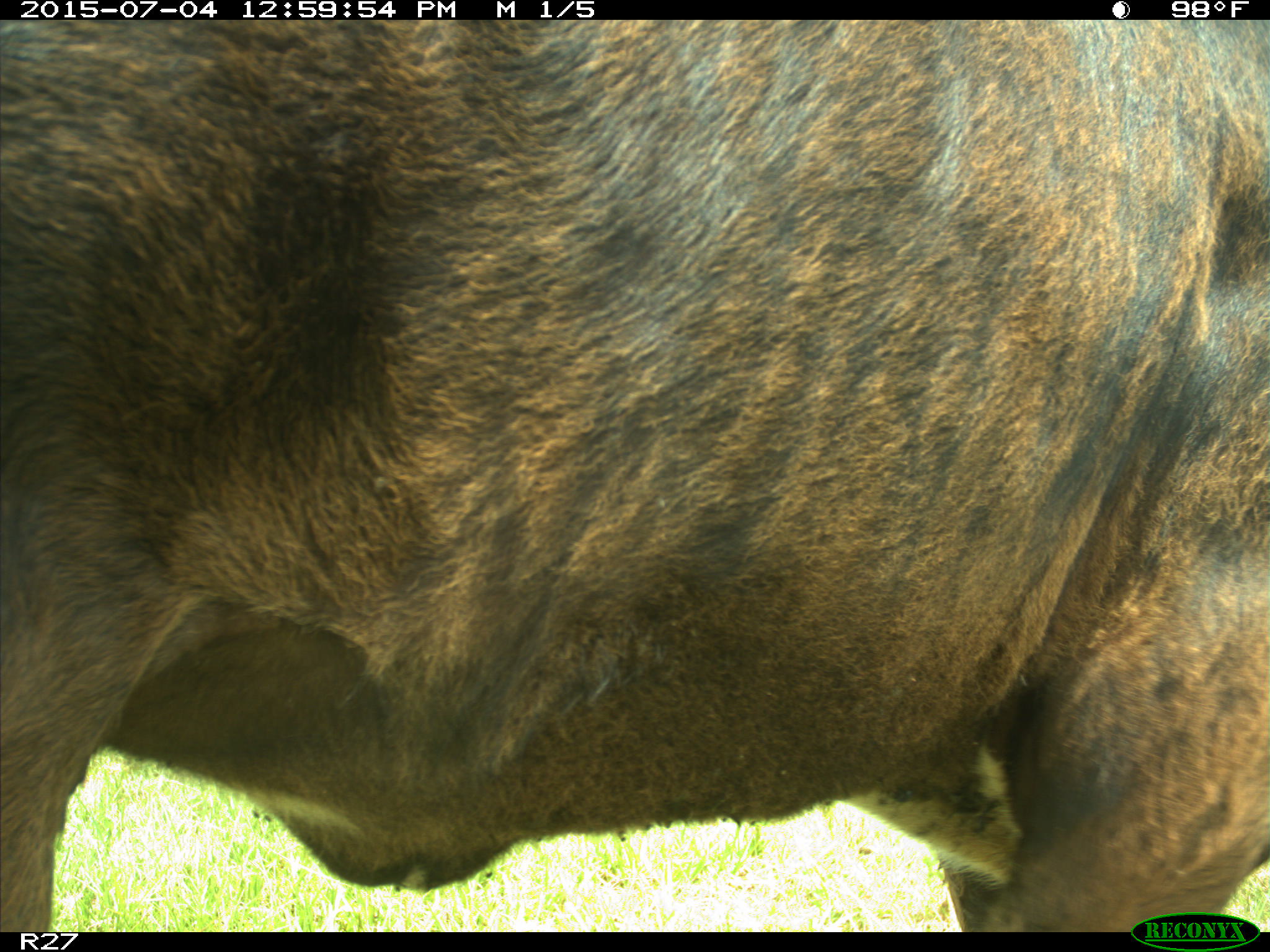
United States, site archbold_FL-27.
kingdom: Animalia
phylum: Chordata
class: Mammalia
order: Artiodactyla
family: Bovidae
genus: Bos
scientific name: Bos taurus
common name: domestic cow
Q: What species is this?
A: Bos taurus (domestic cow).